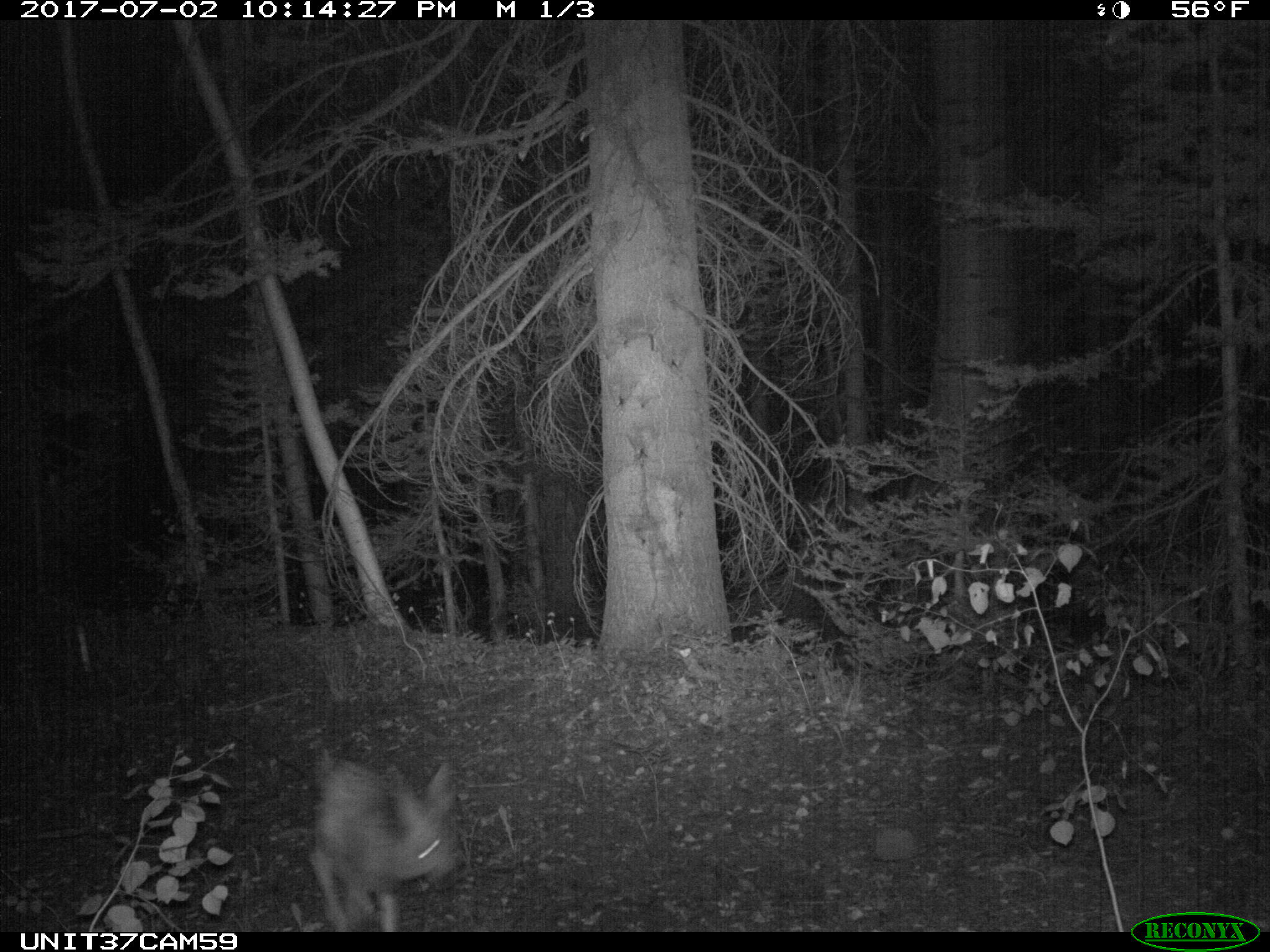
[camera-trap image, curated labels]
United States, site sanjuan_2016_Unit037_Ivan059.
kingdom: Animalia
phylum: Chordata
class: Mammalia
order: Artiodactyla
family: Cervidae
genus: Odocoileus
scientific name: Odocoileus hemionus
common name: mule deer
Odocoileus hemionus (mule deer).